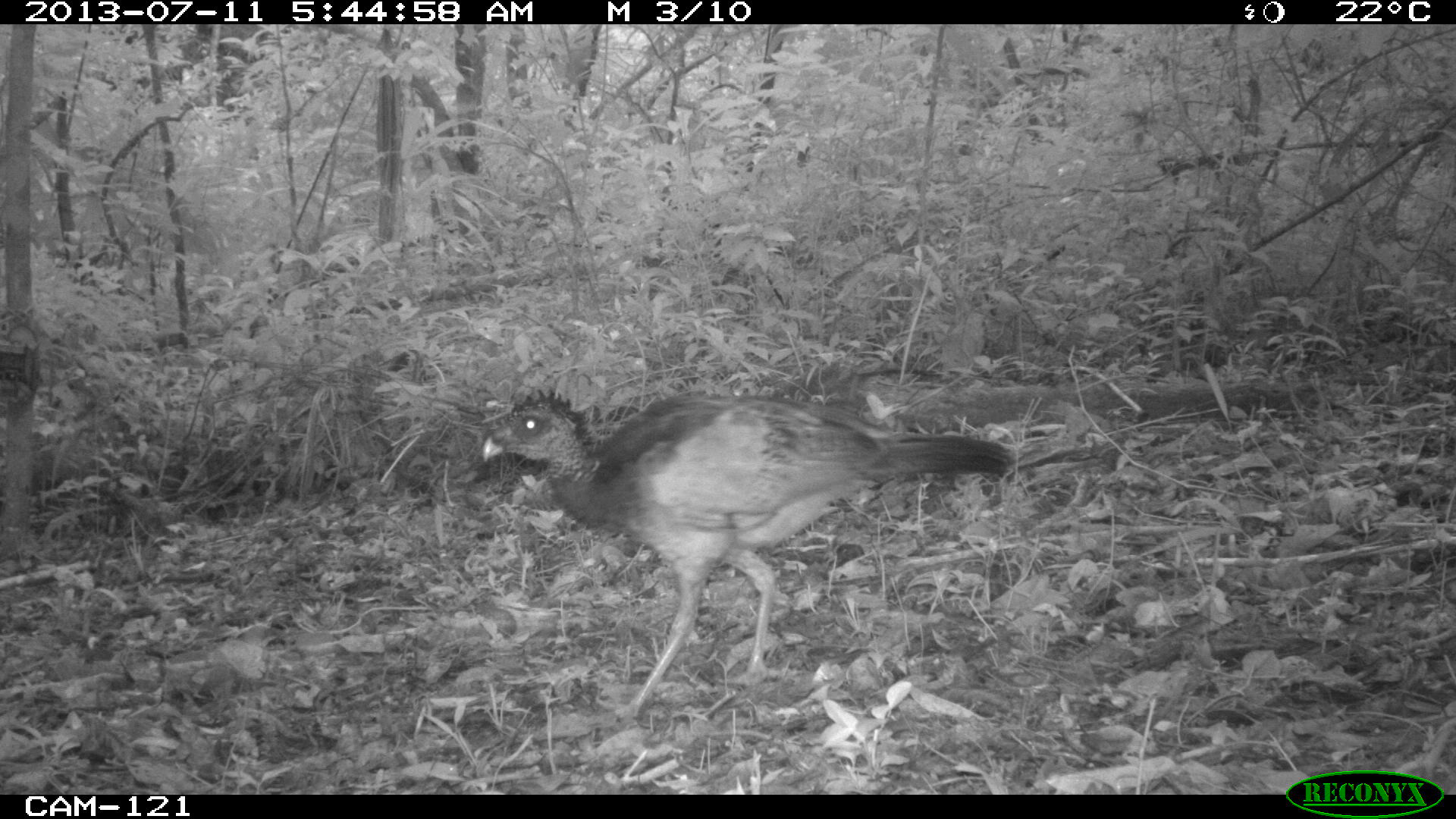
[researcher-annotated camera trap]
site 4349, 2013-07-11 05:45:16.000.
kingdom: Animalia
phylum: Chordata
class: Aves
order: Galliformes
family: Cracidae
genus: Crax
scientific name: Crax rubra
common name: great curassow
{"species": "Crax rubra (great curassow)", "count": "1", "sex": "female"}